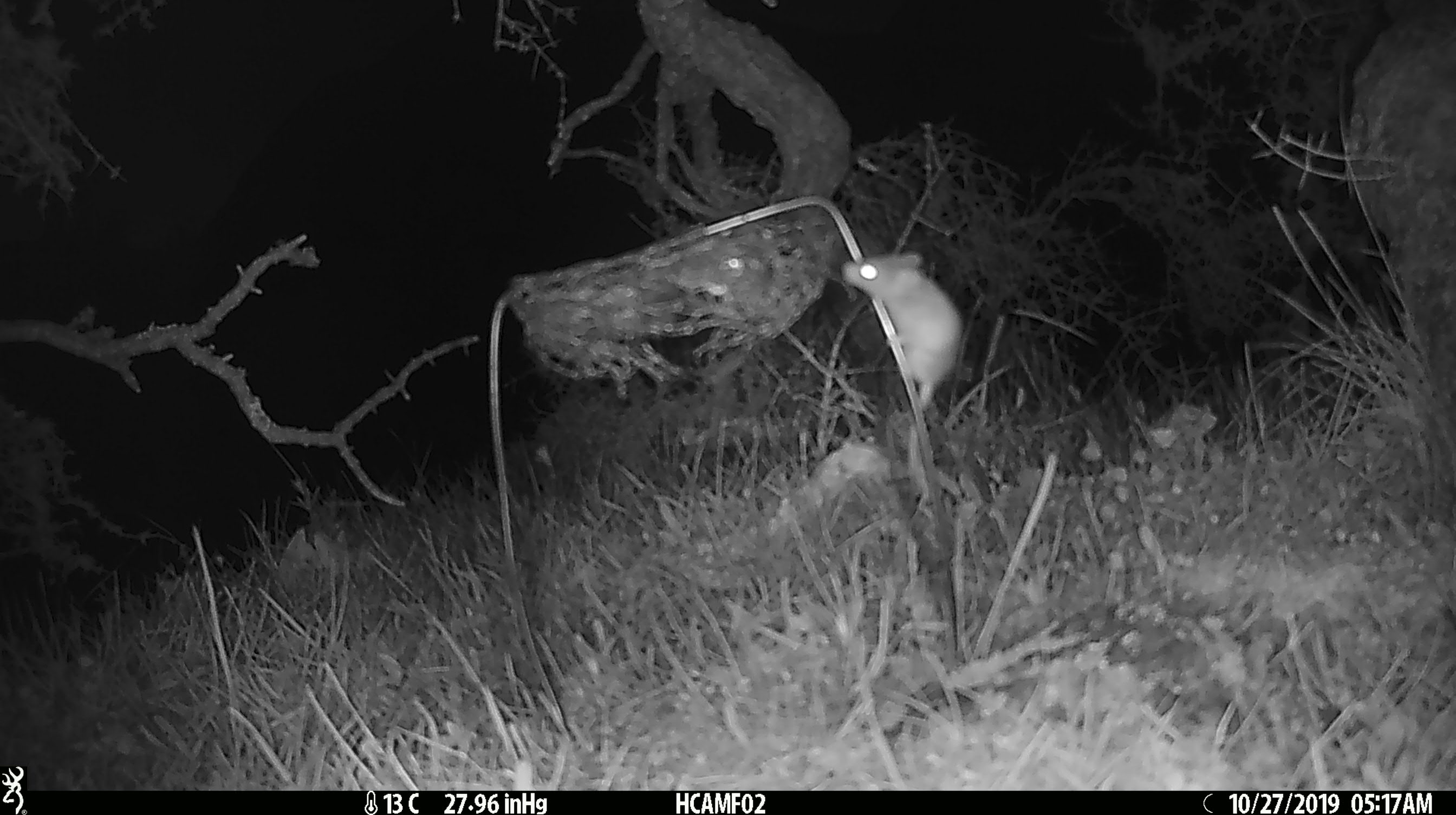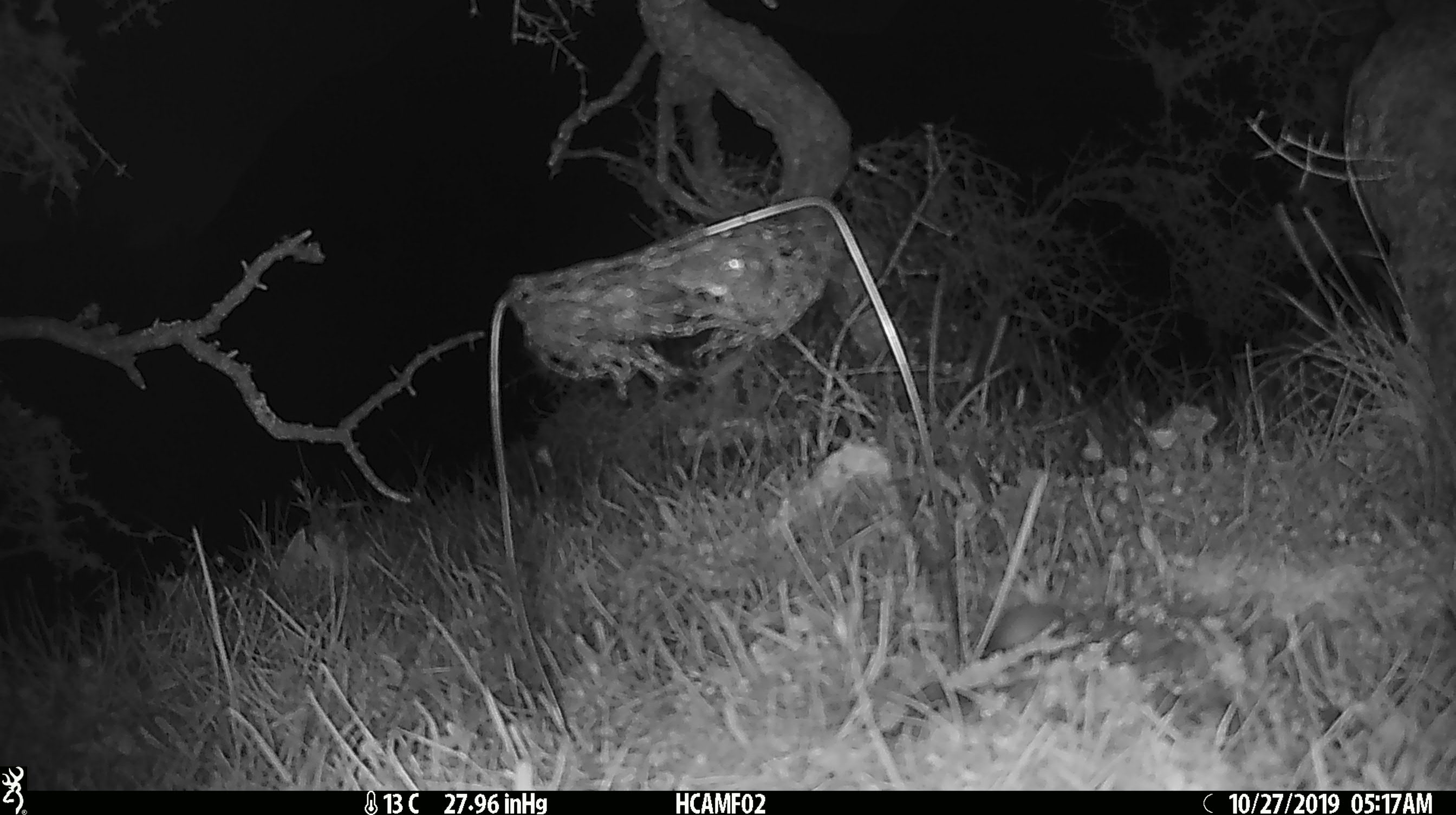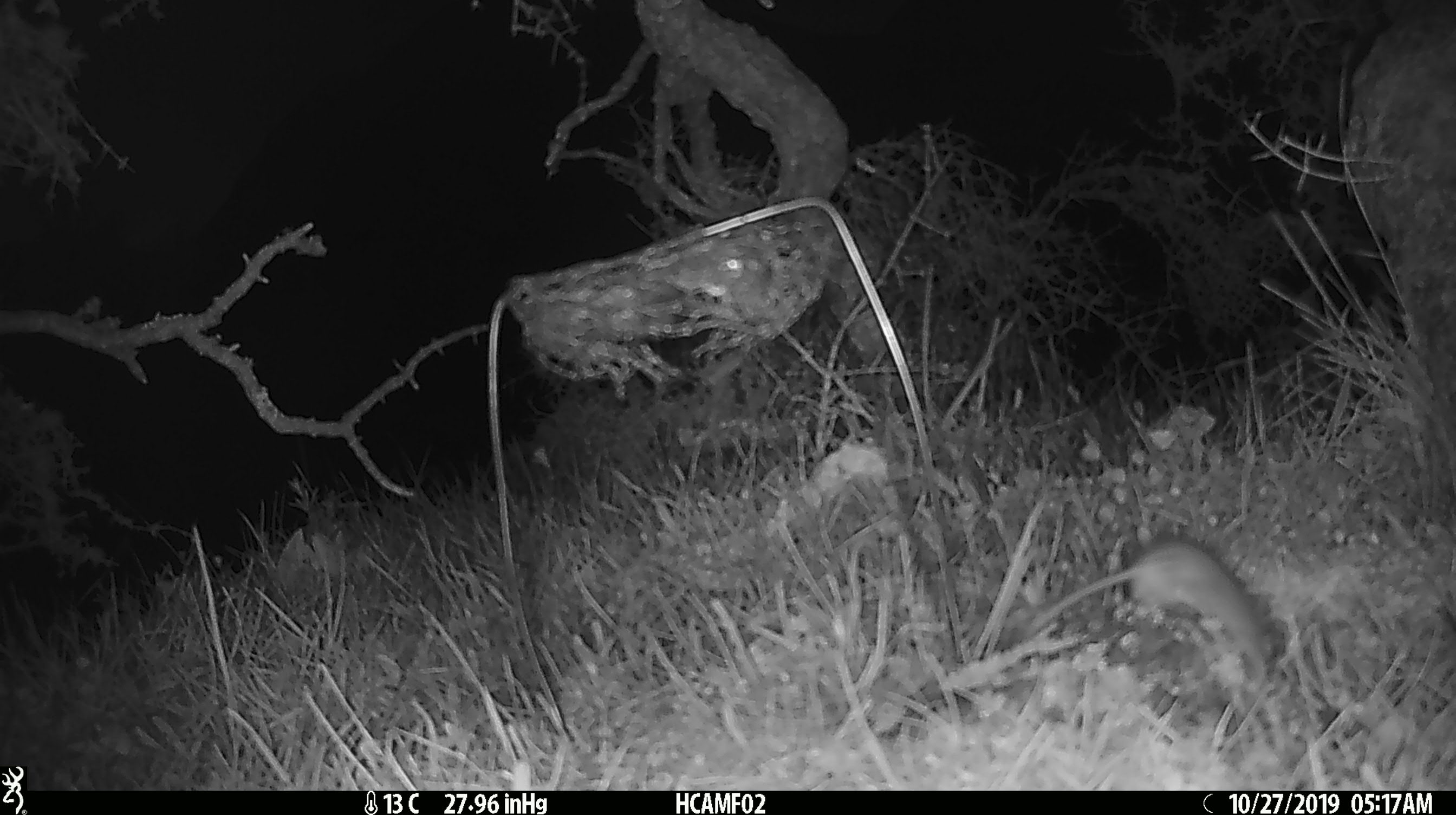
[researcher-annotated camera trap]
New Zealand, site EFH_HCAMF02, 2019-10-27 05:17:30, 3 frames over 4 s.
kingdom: Animalia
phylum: Chordata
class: Mammalia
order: Rodentia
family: Muridae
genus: Mus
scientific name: Mus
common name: mouse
Mouse (Mus).